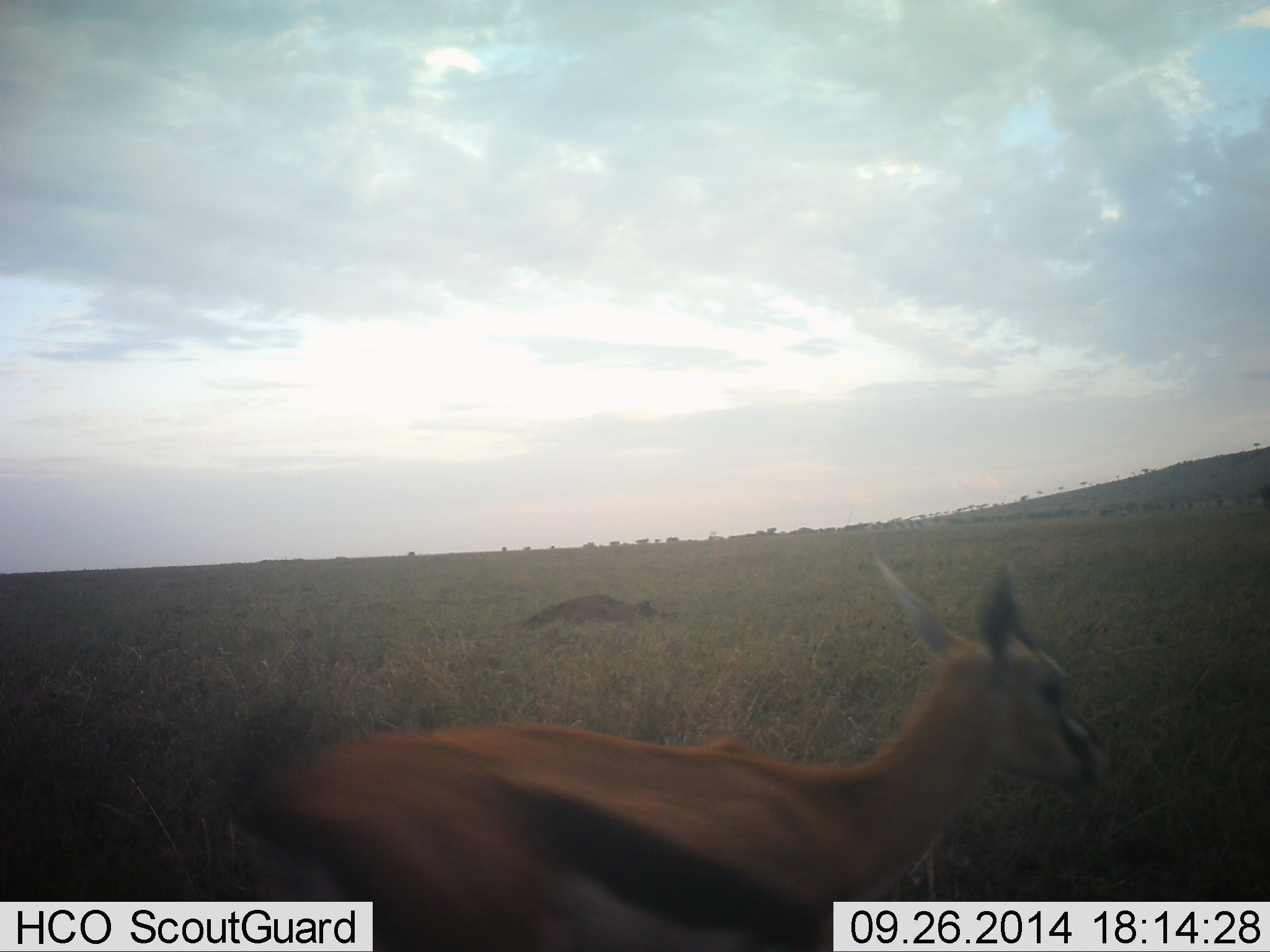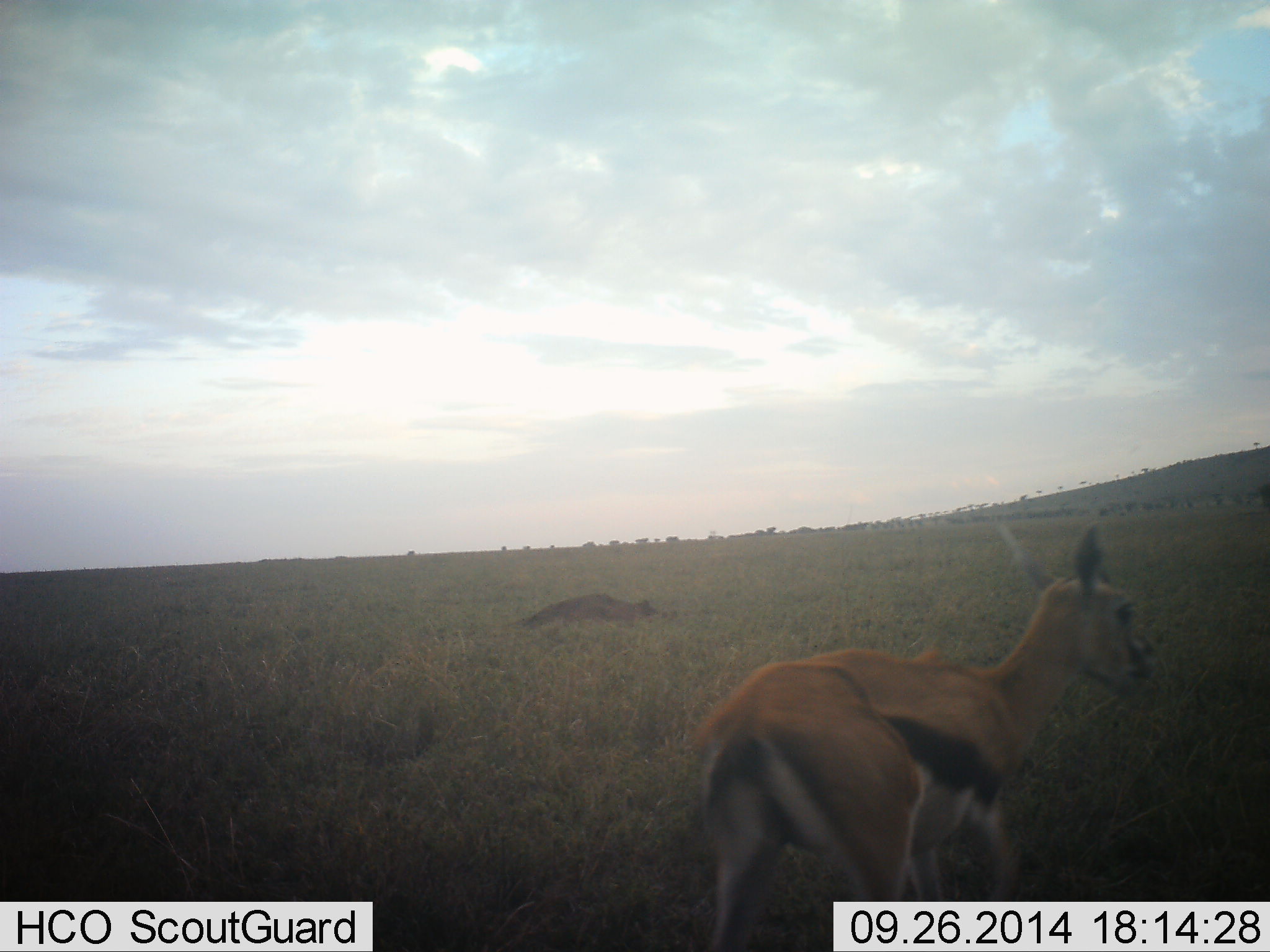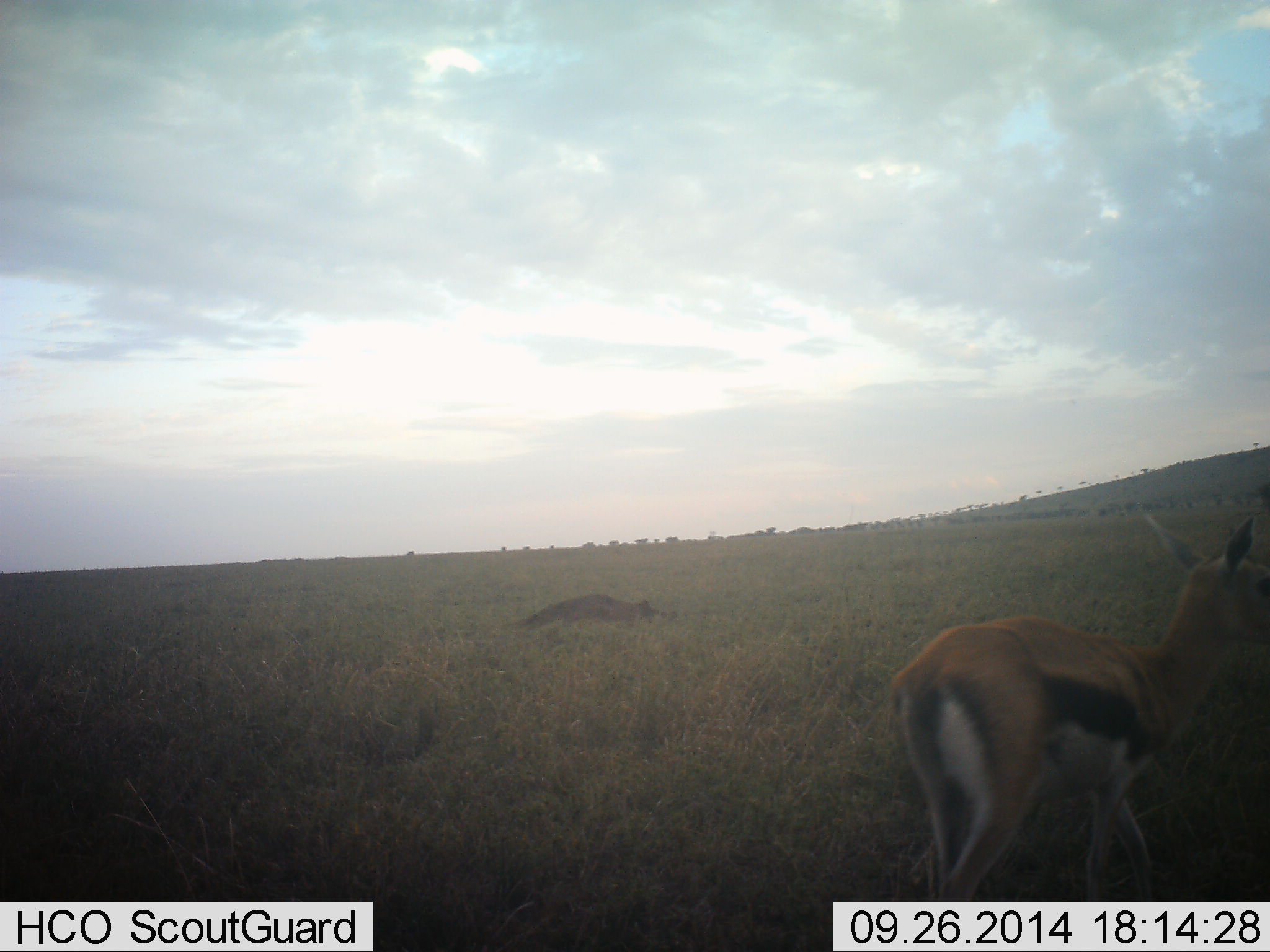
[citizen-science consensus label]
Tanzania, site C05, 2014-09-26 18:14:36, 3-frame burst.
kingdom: Animalia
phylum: Chordata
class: Mammalia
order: Artiodactyla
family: Bovidae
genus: Eudorcas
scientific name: Eudorcas thomsonii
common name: thomson's gazelle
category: gazellethomsons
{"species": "gazellethomsons (thomson's gazelle) (Eudorcas thomsonii)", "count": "1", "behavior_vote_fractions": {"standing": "10%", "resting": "0%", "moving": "90%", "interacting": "0%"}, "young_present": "10%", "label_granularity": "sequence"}